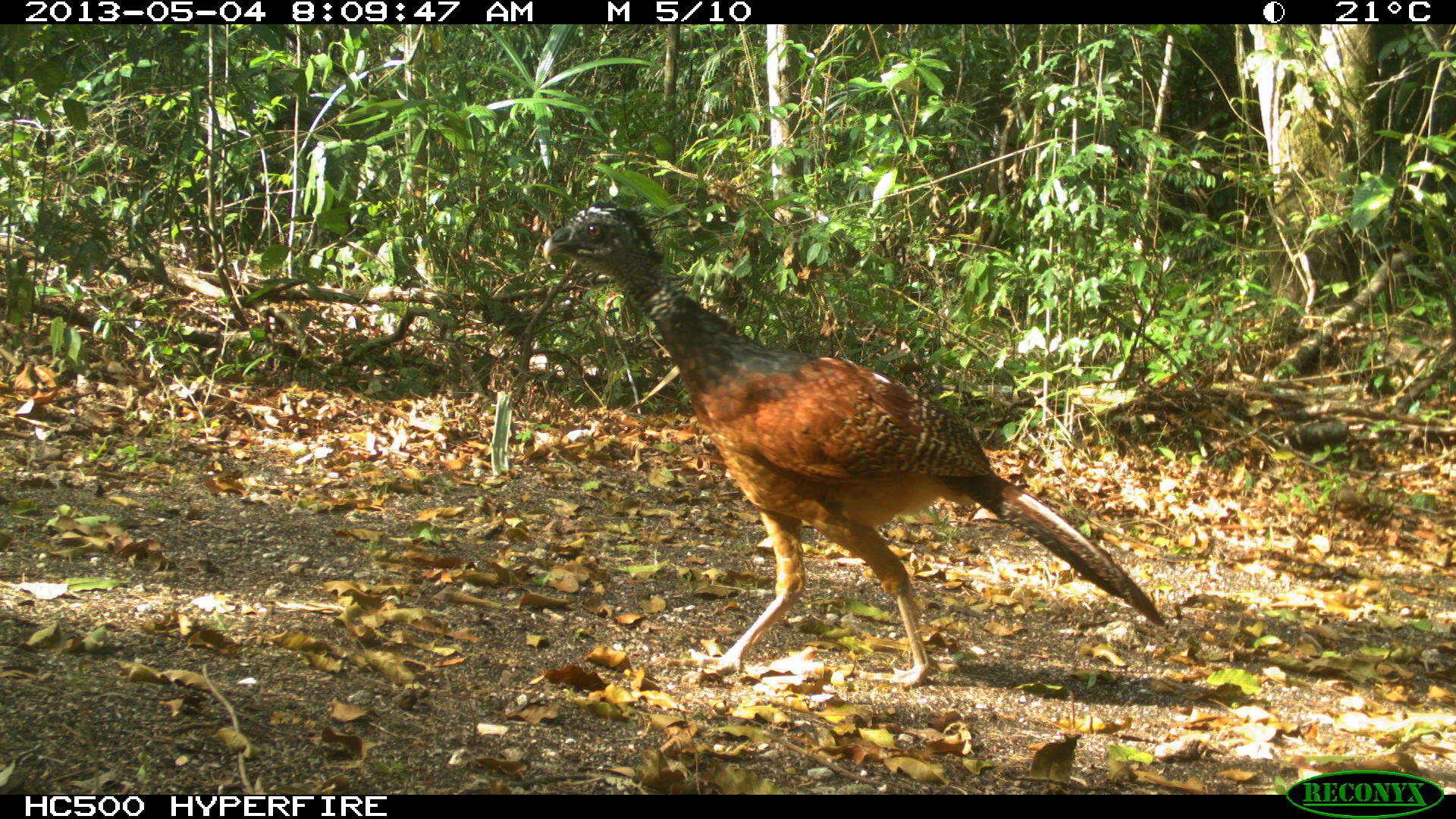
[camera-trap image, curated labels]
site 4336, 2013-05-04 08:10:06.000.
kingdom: Animalia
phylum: Chordata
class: Aves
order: Galliformes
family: Cracidae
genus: Crax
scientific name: Crax rubra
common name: great curassow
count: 1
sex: female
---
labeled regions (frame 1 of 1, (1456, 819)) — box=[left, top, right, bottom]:
crax rubra: box=[537, 198, 1169, 688]